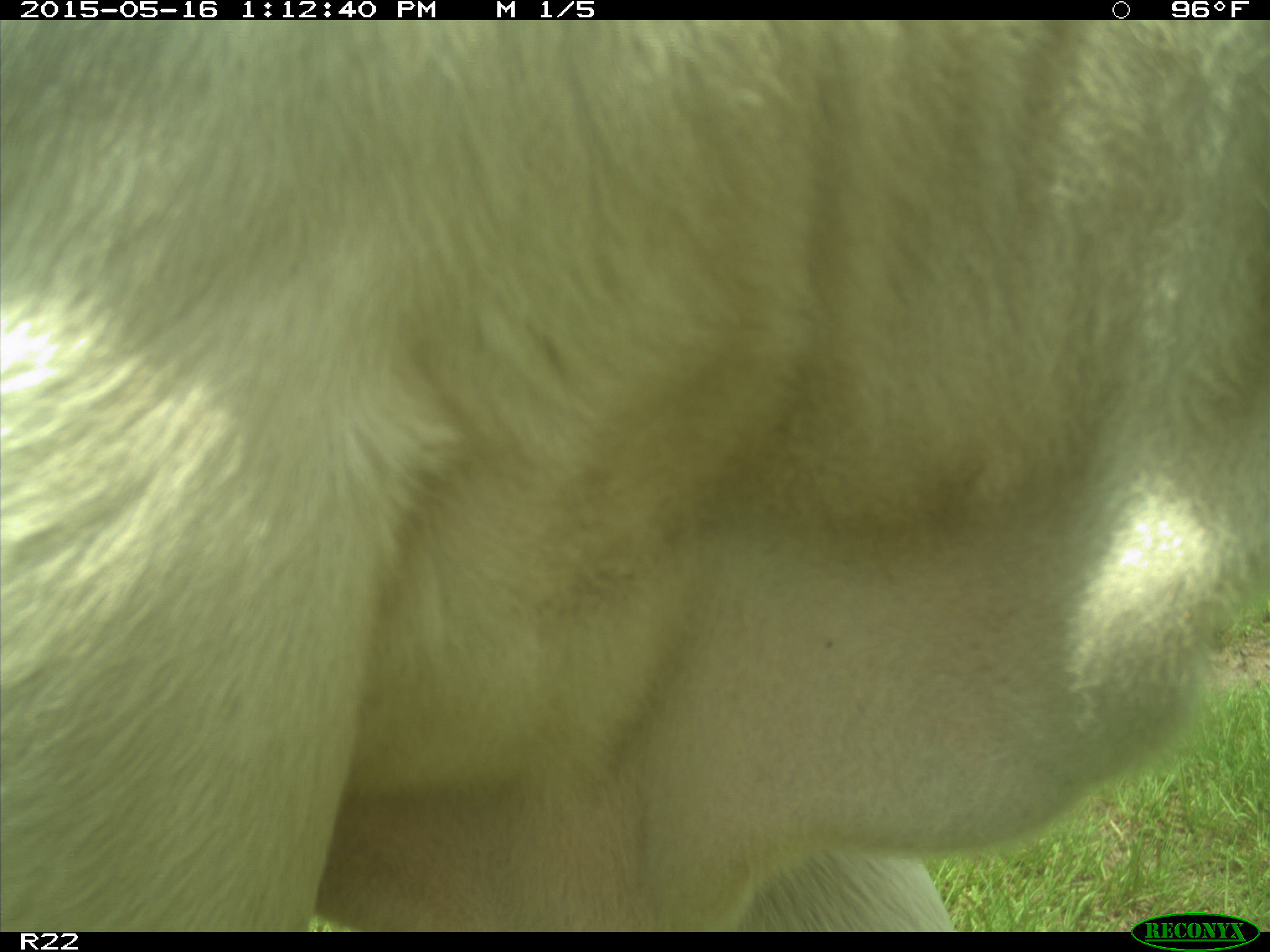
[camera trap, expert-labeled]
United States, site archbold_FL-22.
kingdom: Animalia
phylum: Chordata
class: Mammalia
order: Artiodactyla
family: Bovidae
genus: Bos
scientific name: Bos taurus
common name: domestic cow